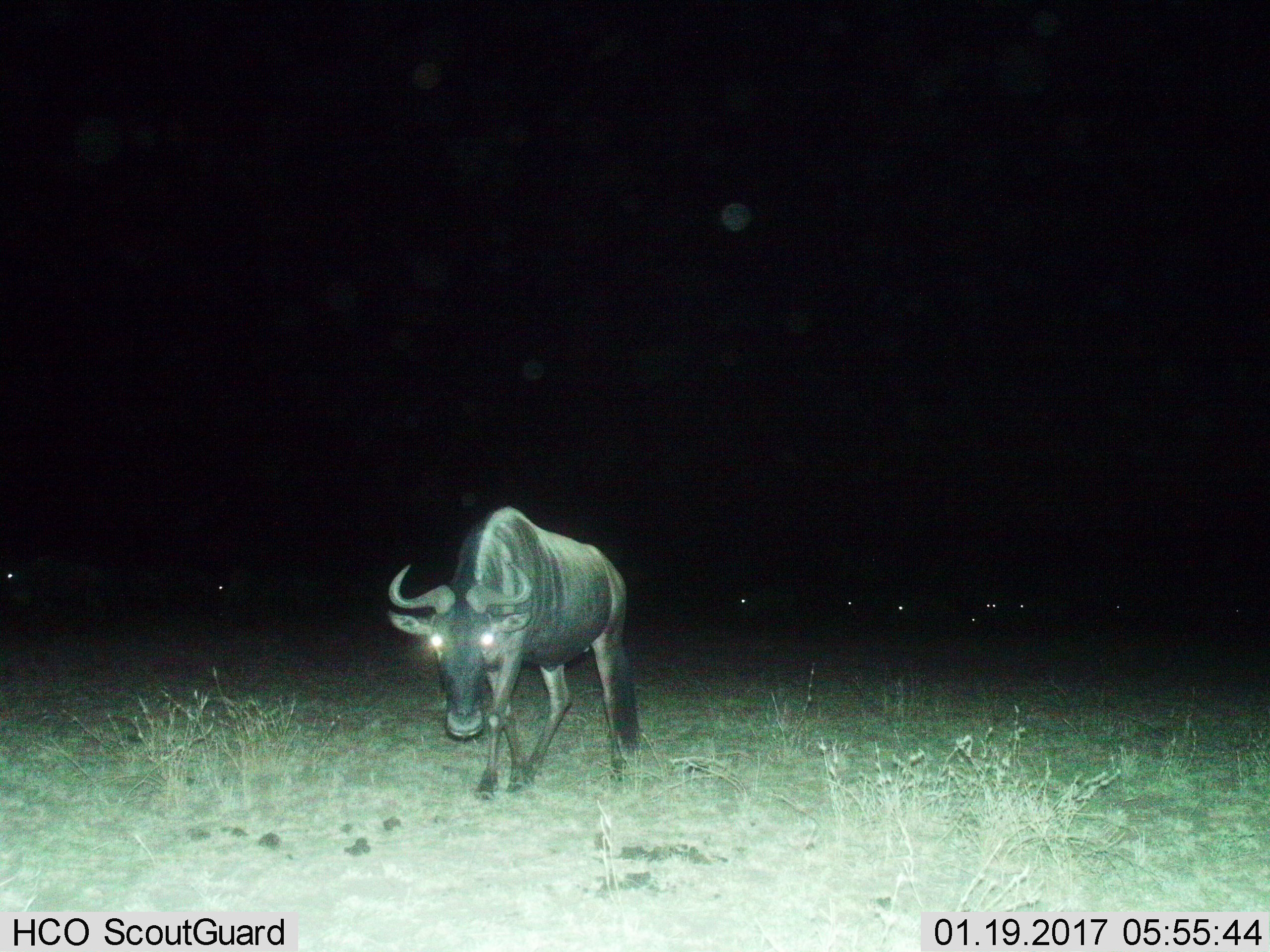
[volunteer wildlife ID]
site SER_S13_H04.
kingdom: Animalia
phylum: Chordata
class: Mammalia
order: Artiodactyla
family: Bovidae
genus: Connochaetes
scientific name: Connochaetes taurinus taurinus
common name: blue wildebeest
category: wildebeestblue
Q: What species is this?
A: Wildebeestblue (blue wildebeest) (Connochaetes taurinus taurinus).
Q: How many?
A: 6.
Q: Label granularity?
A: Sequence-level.